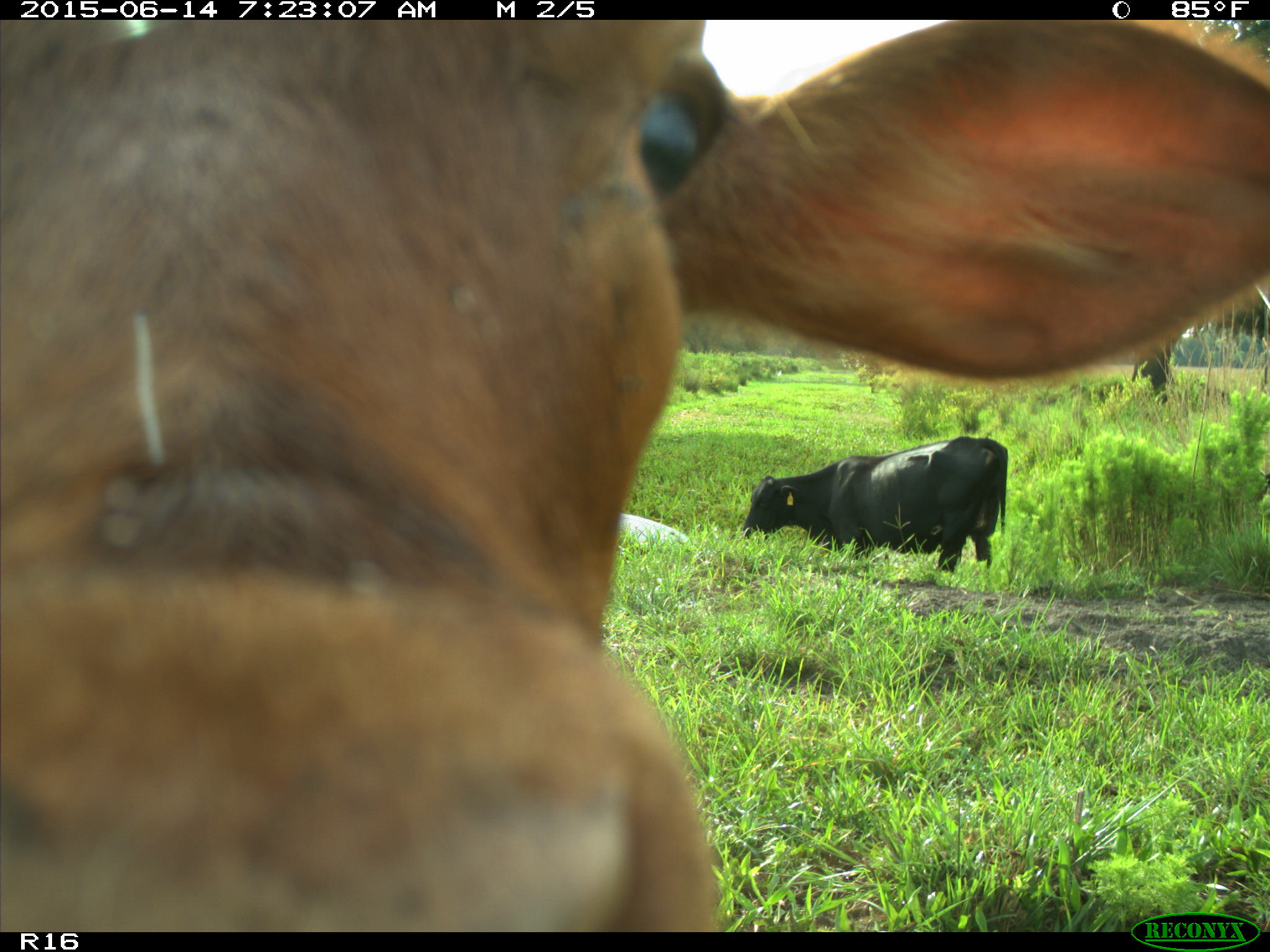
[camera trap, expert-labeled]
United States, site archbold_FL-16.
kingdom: Animalia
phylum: Chordata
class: Mammalia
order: Artiodactyla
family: Bovidae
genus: Bos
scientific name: Bos taurus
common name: domestic cow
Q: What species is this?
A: Bos taurus (domestic cow).